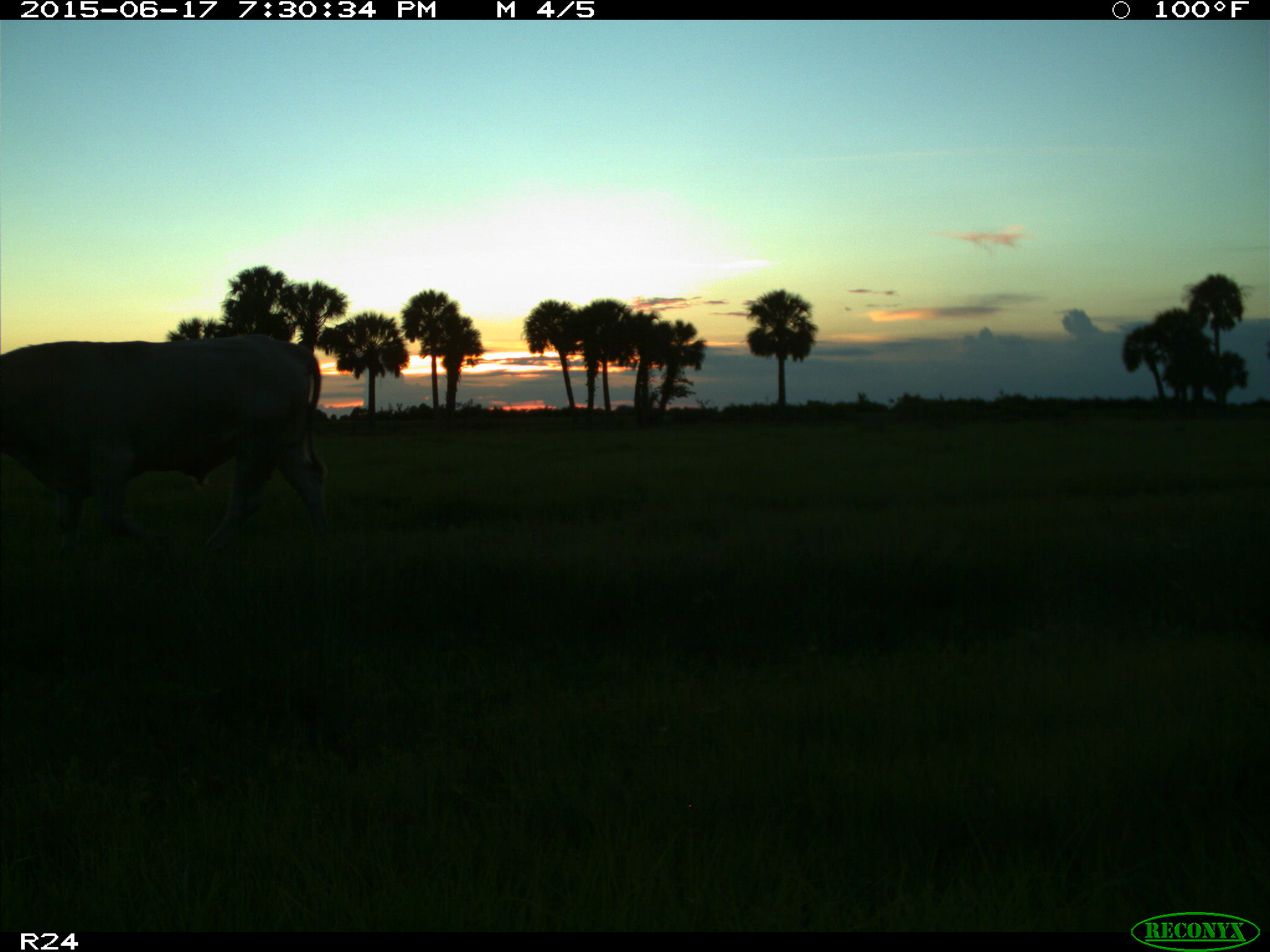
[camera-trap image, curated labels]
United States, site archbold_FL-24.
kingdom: Animalia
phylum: Chordata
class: Mammalia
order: Artiodactyla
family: Bovidae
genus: Bos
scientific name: Bos taurus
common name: domestic cow